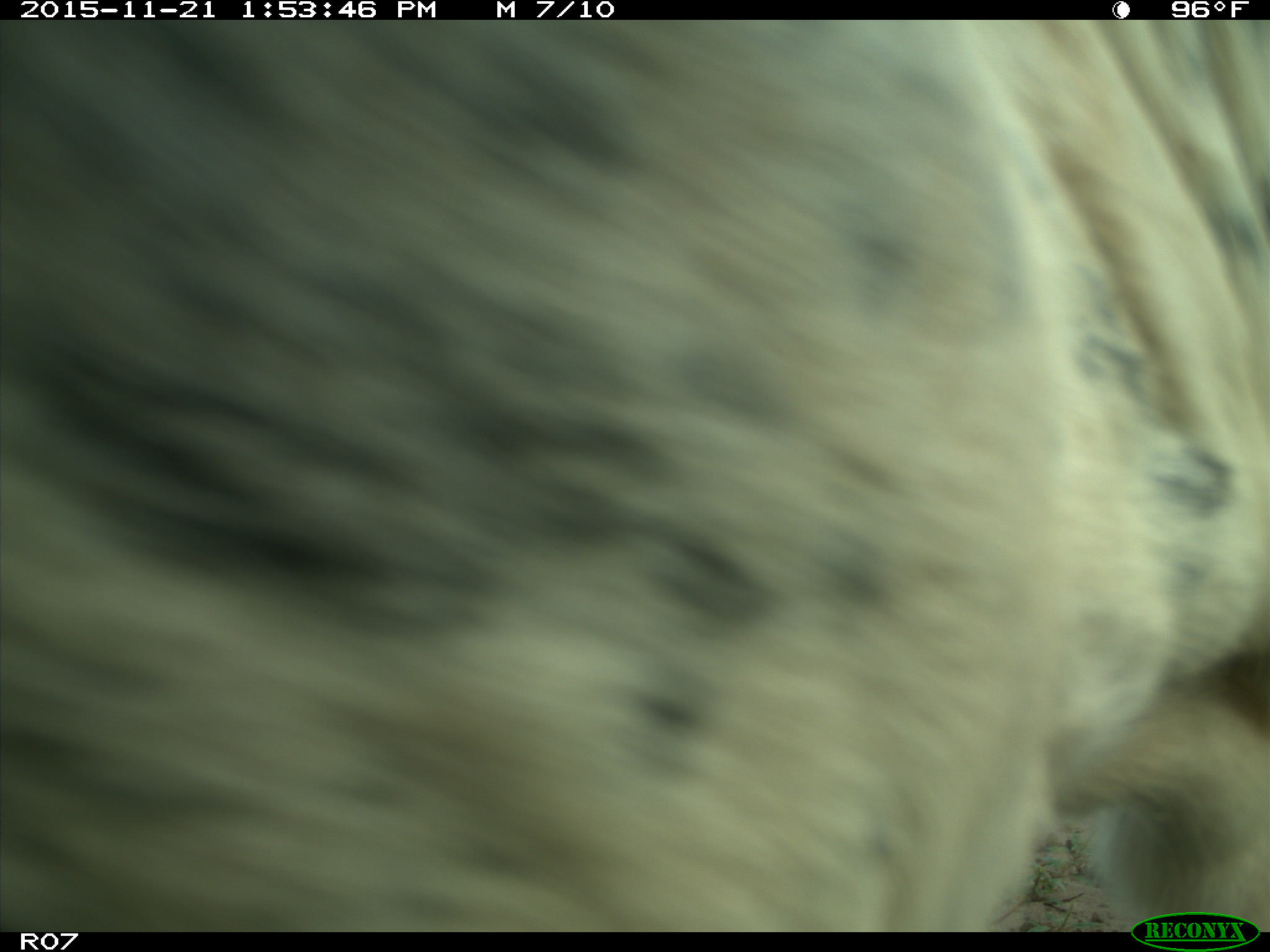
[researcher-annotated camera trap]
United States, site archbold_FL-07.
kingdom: Animalia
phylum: Chordata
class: Mammalia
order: Artiodactyla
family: Bovidae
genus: Bos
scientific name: Bos taurus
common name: domestic cow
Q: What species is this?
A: Bos taurus (domestic cow).